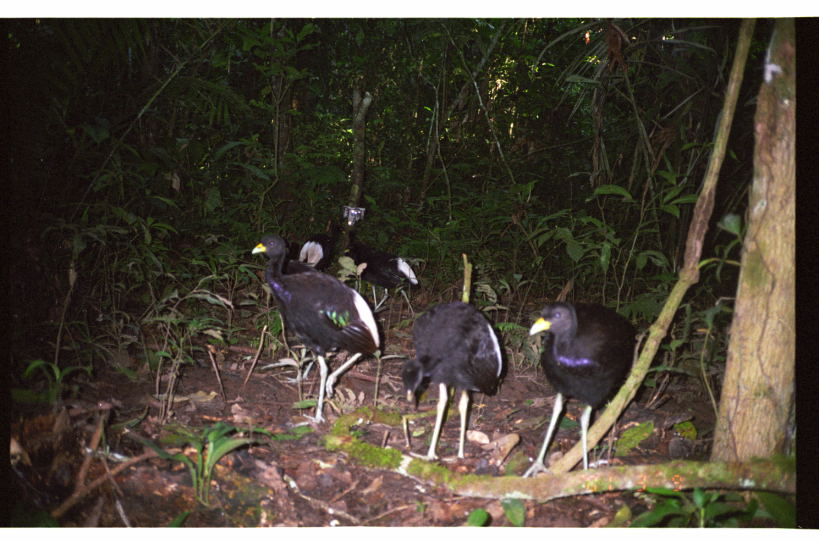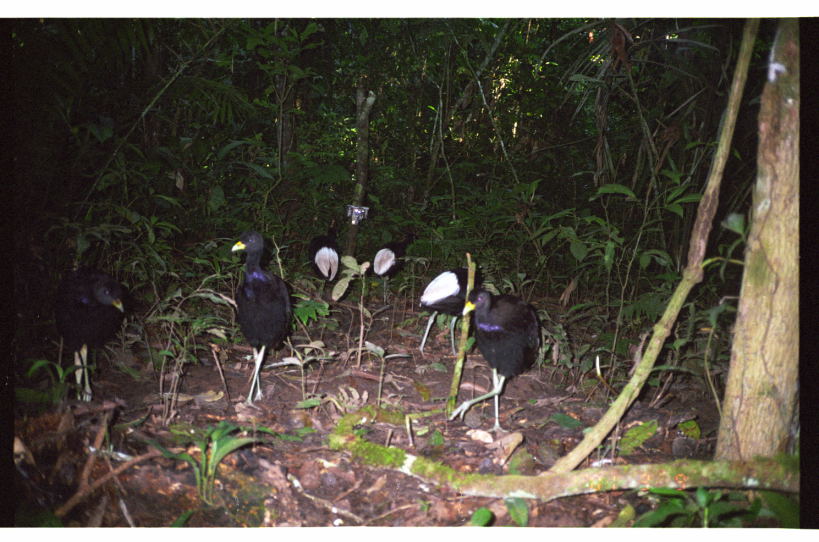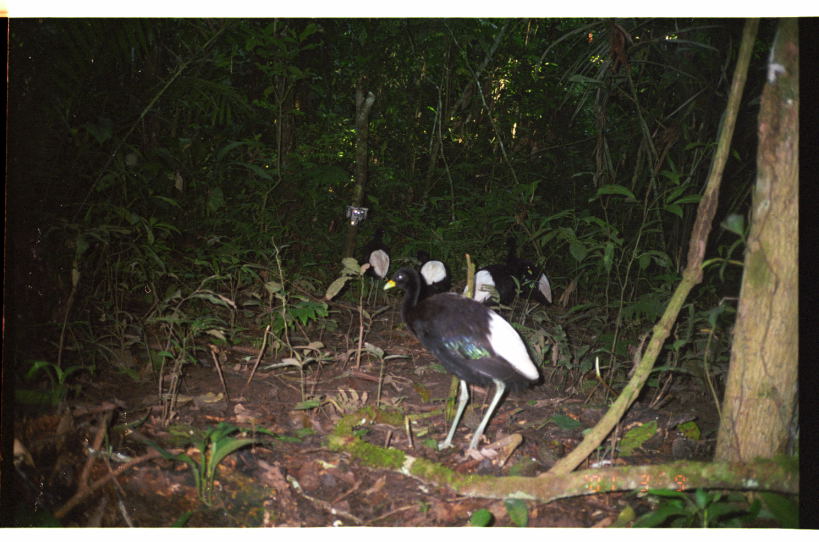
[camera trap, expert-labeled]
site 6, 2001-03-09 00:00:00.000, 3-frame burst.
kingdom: Animalia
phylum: Chordata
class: Aves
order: Gruiformes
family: Psophiidae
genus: Psophia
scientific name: Psophia leucoptera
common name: pale-winged trumpeter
Psophia leucoptera (pale-winged trumpeter).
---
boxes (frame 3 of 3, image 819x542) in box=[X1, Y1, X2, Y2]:
psophia leucoptera: box=[382, 265, 545, 462]; box=[502, 236, 553, 325]; box=[462, 259, 533, 315]; box=[356, 226, 392, 306]; box=[414, 249, 452, 298]